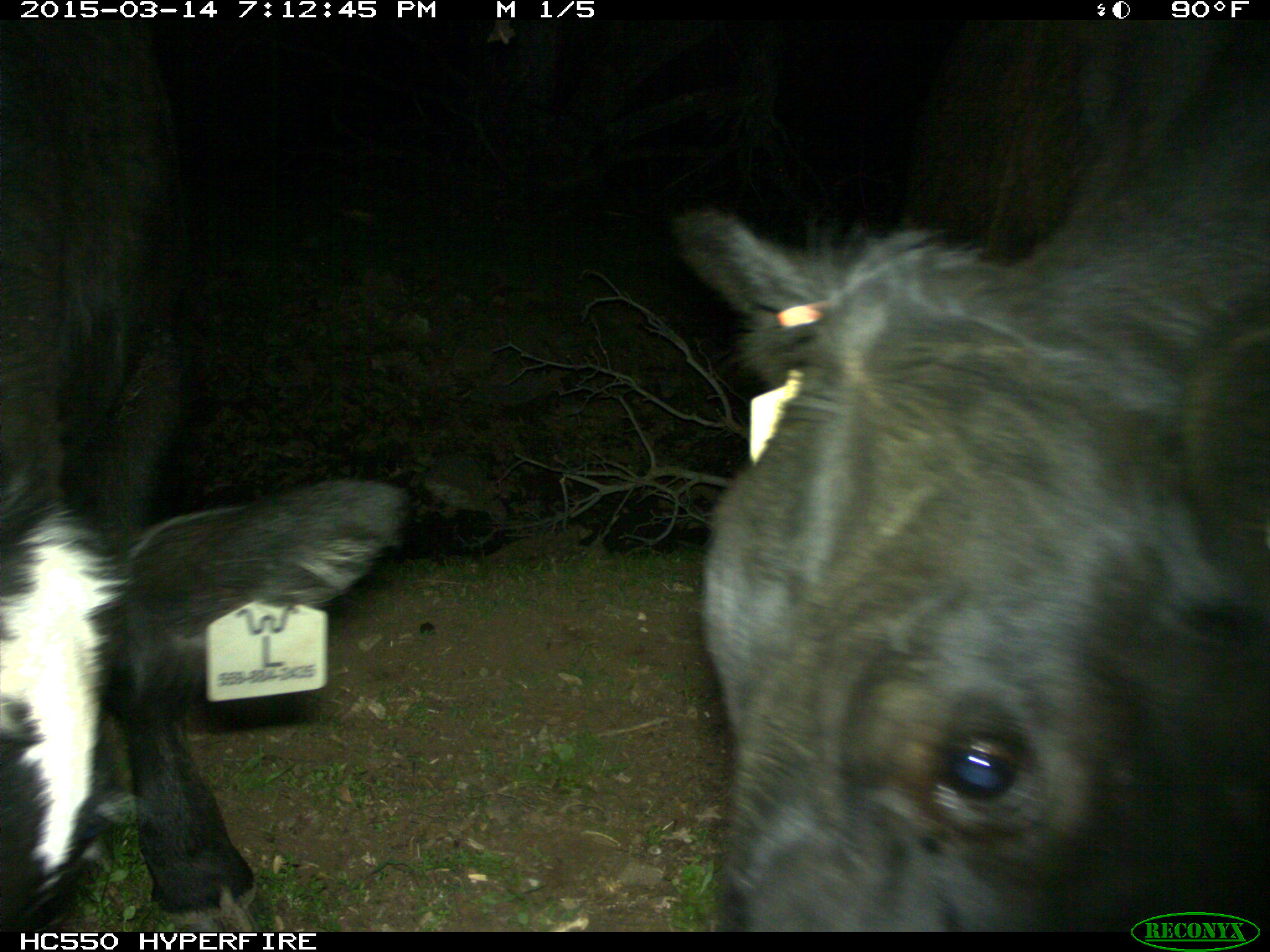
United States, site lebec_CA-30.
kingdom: Animalia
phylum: Chordata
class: Mammalia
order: Artiodactyla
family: Bovidae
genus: Bos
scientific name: Bos taurus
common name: domestic cow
Bos taurus (domestic cow).